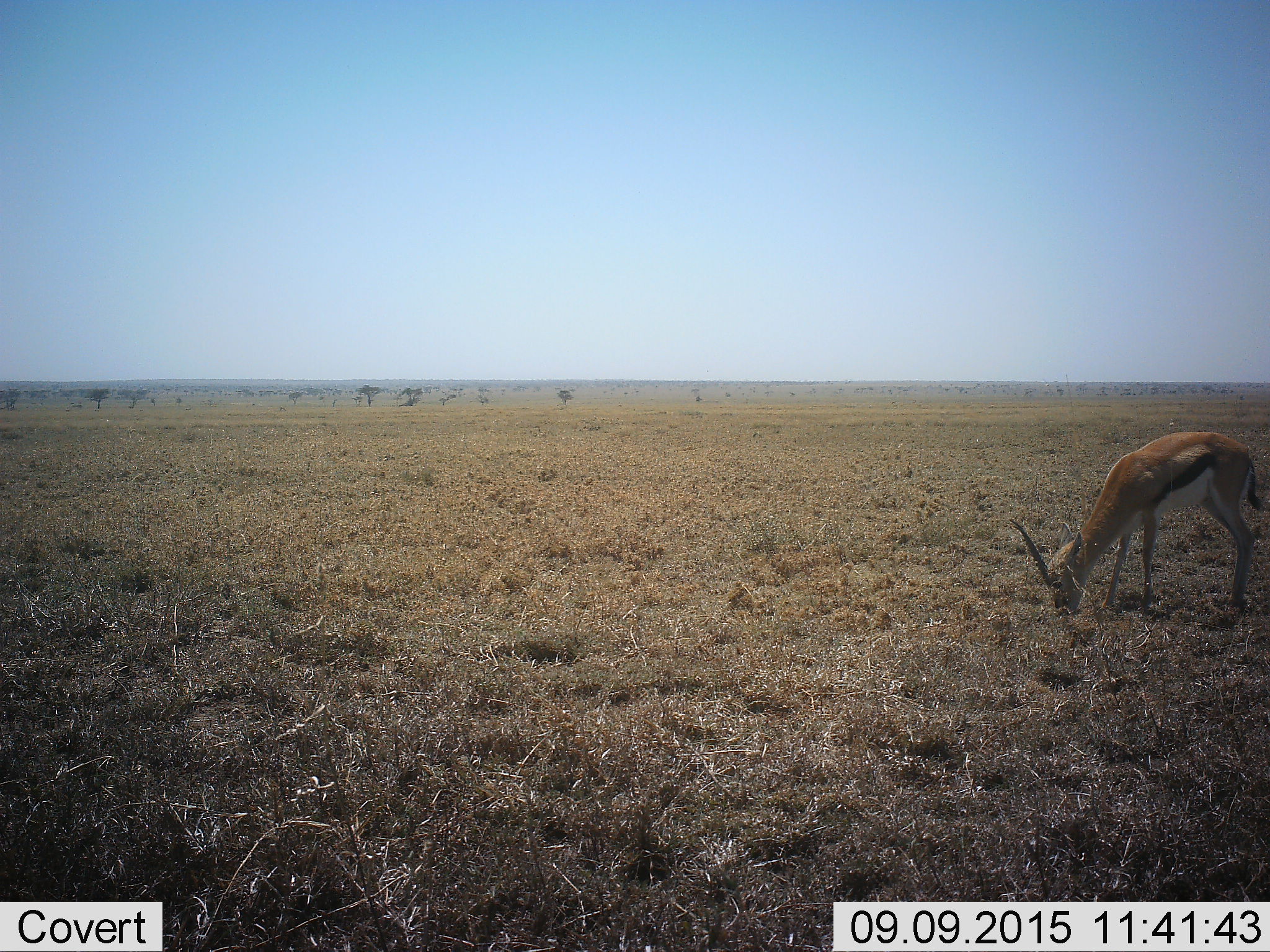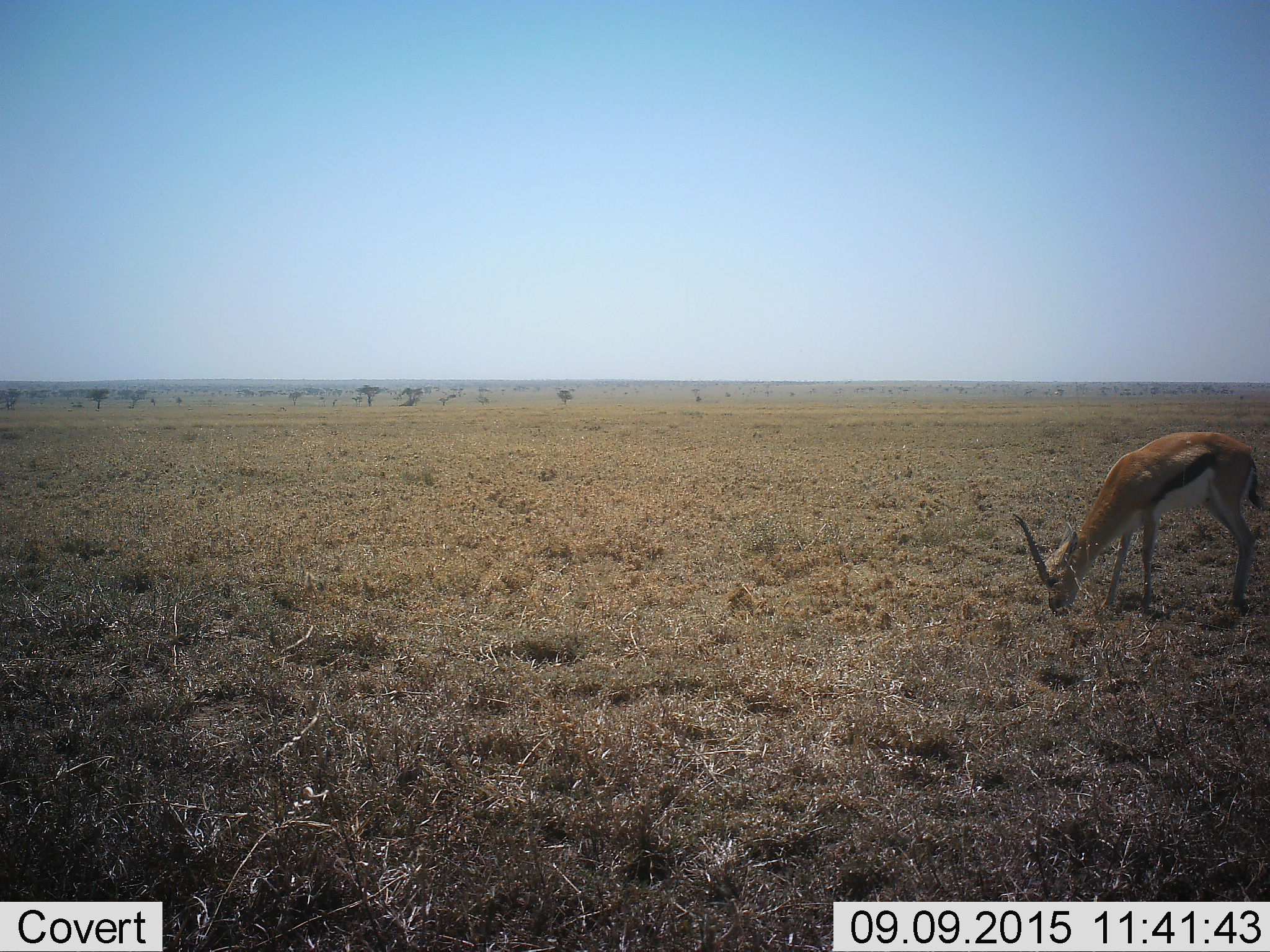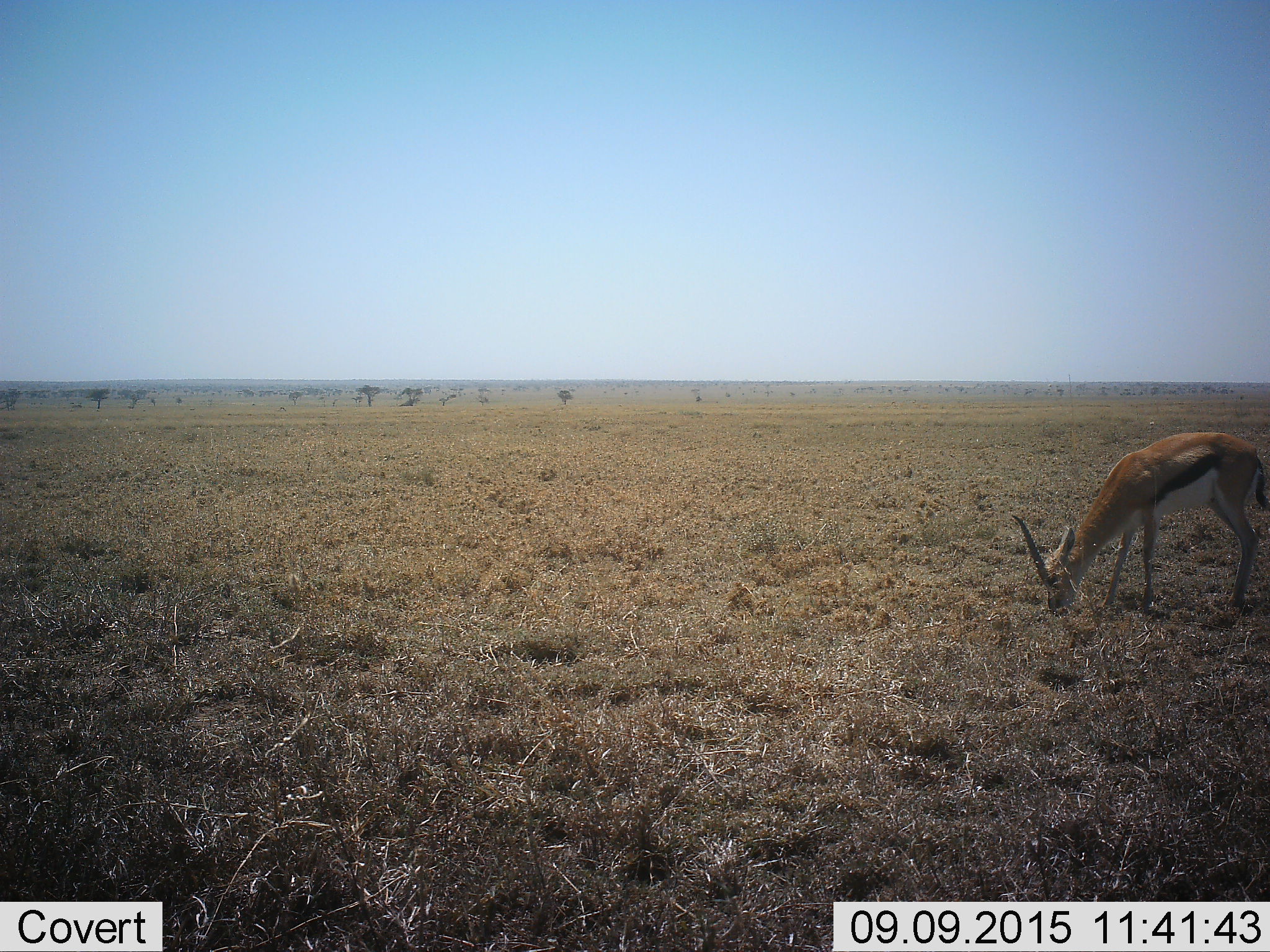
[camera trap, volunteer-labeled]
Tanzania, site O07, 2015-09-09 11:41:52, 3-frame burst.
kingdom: Animalia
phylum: Chordata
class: Mammalia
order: Artiodactyla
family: Bovidae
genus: Eudorcas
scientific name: Eudorcas thomsonii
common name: thomson's gazelle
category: gazellethomsons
Gazellethomsons (thomson's gazelle) (Eudorcas thomsonii), count 1. Behavior (volunteer vote fractions): standing 11%, resting 0%, moving 0%, interacting 0%. Young present (vote fraction): 0%. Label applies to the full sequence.